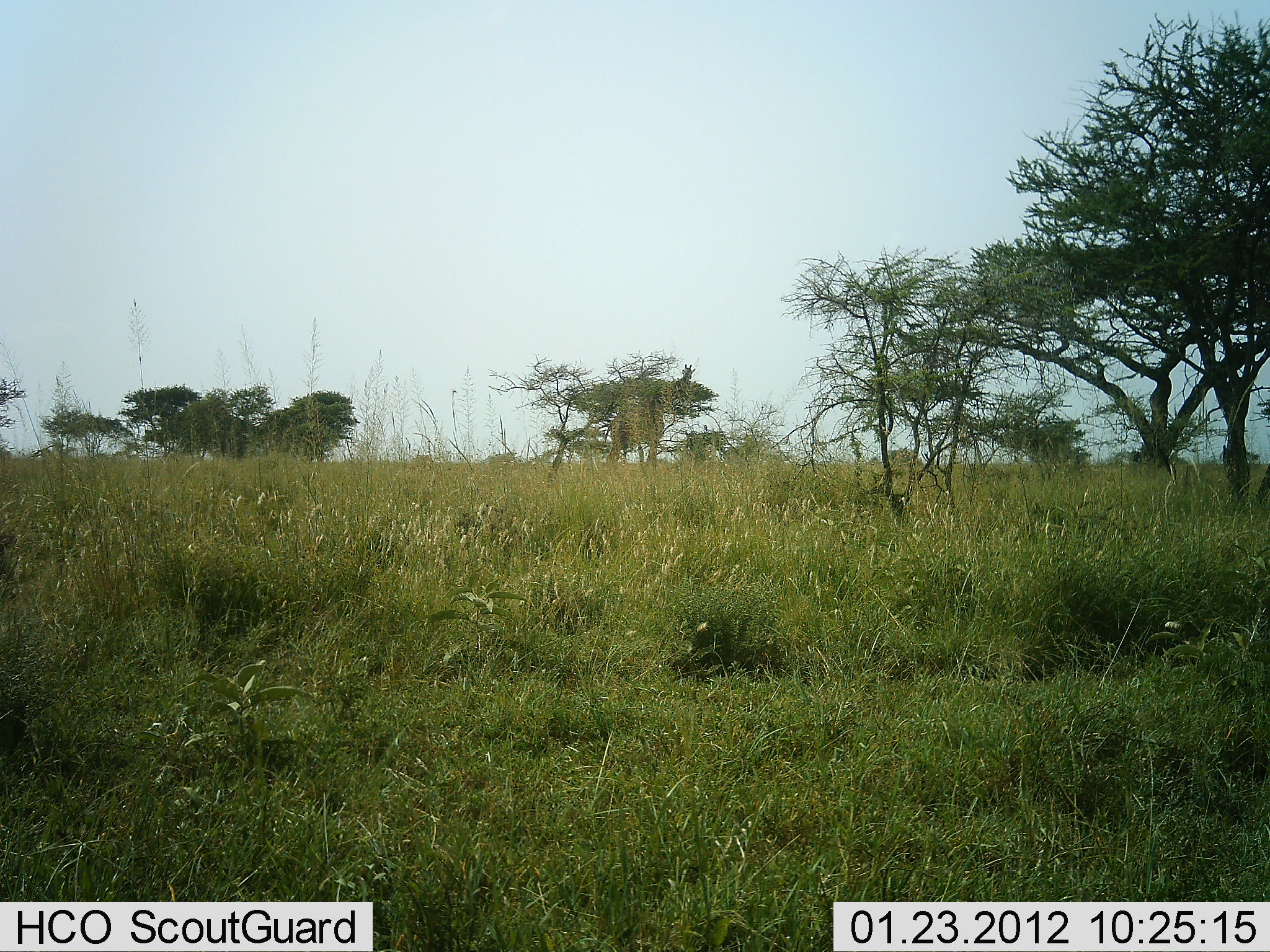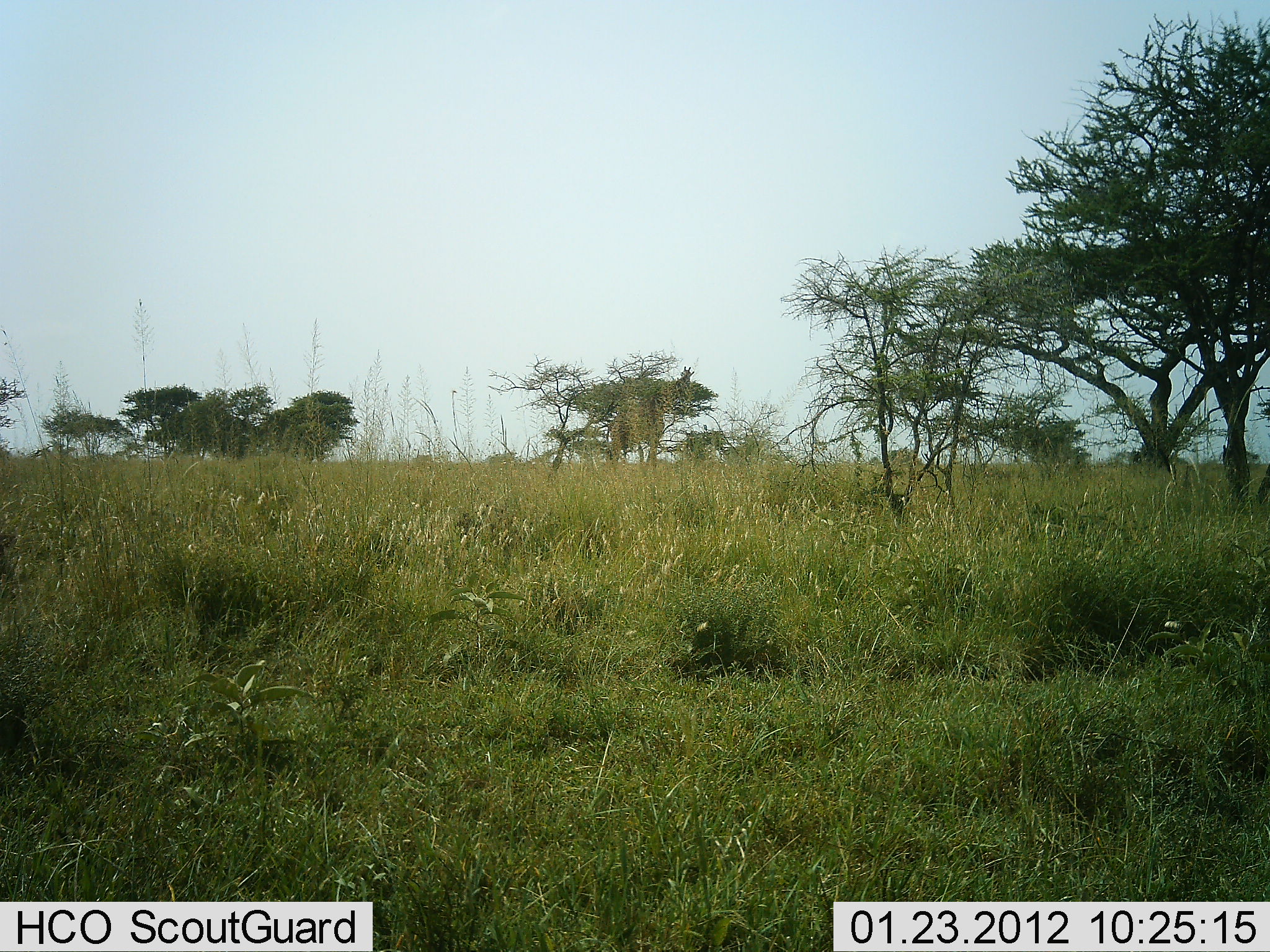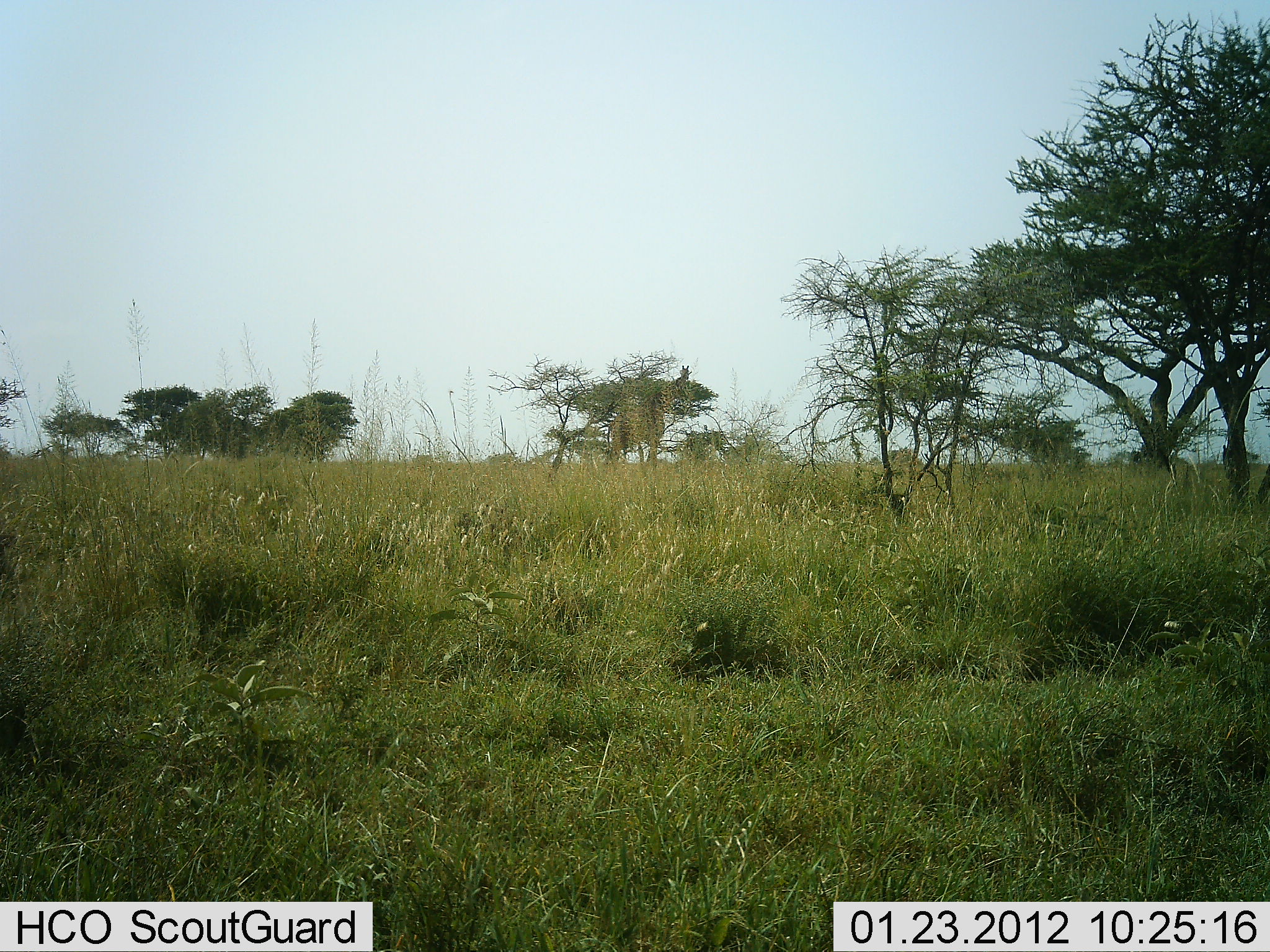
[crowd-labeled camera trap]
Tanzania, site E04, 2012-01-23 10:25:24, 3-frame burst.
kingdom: Animalia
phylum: Chordata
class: Mammalia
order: Artiodactyla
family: Giraffidae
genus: Giraffa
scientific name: Giraffa camelopardalis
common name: giraffe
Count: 1.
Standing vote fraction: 19%.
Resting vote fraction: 0%.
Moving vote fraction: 0%.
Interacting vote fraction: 0%.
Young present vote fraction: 0%.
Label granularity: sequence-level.